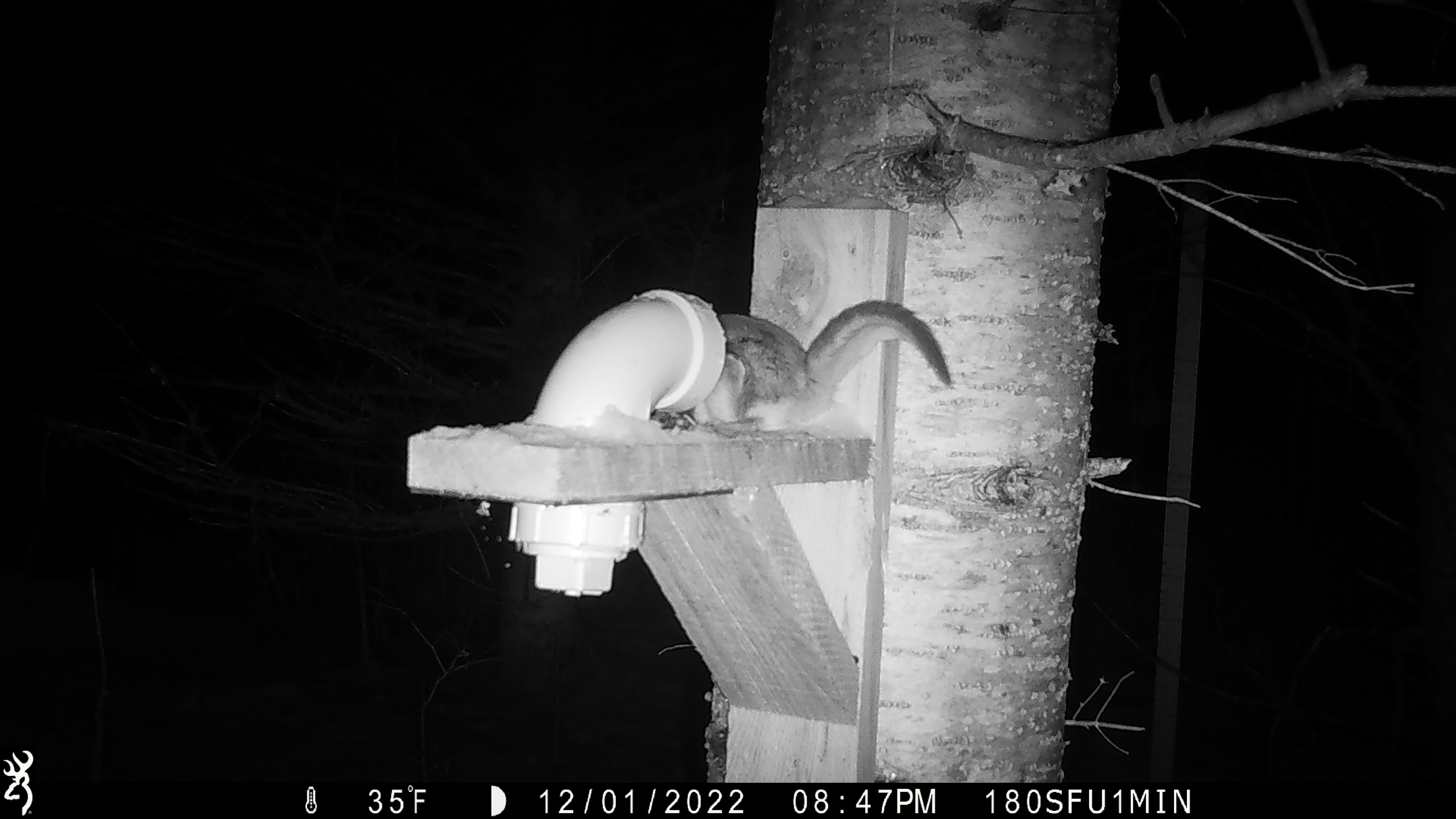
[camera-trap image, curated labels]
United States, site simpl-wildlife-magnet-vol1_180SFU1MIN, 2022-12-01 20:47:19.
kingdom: Animalia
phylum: Chordata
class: Mammalia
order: Rodentia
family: Sciuridae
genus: Glaucomys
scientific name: Glaucomys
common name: flying squirrel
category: flying squirrel sp.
Flying squirrel sp. (flying squirrel) (Glaucomys).